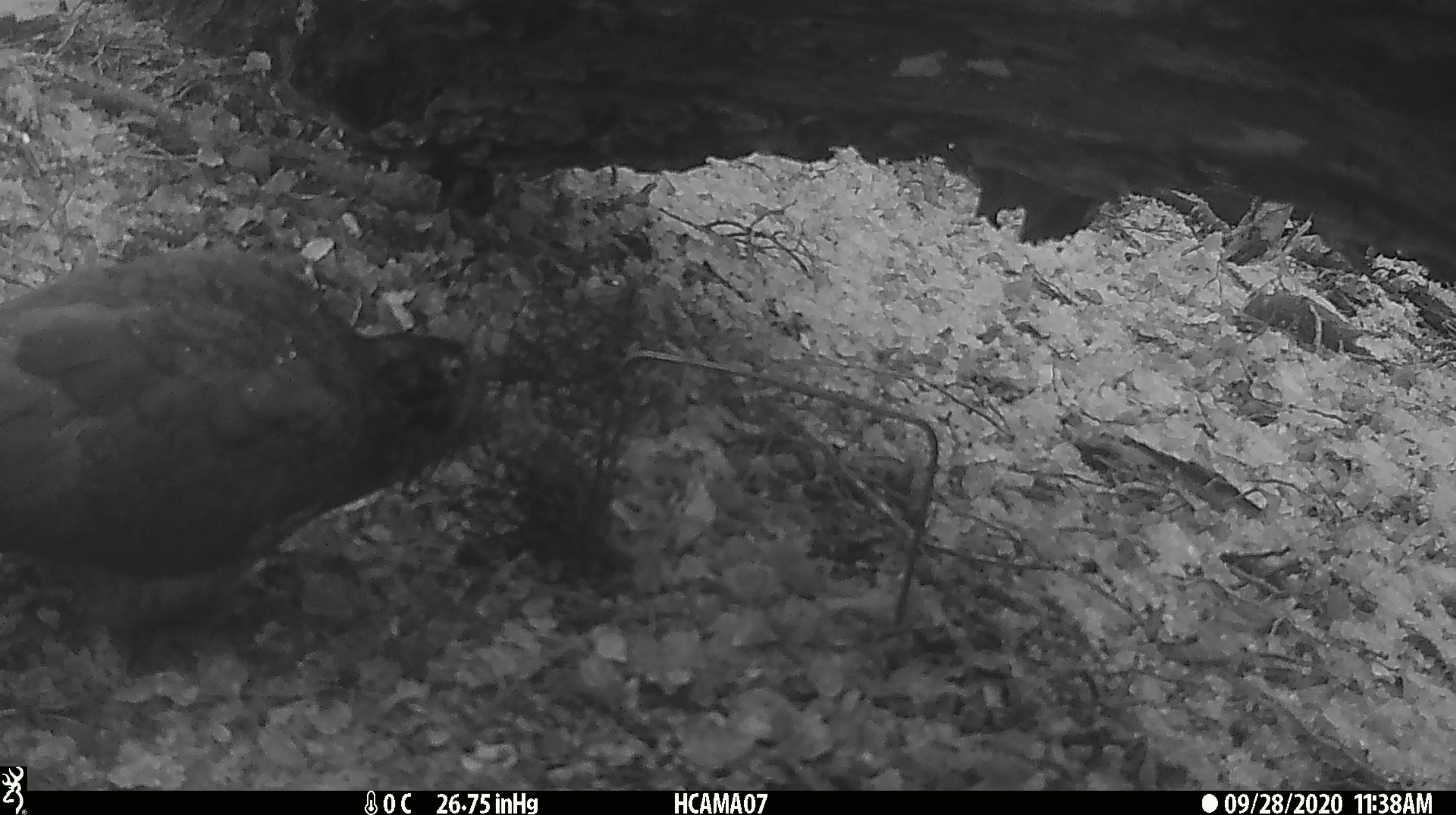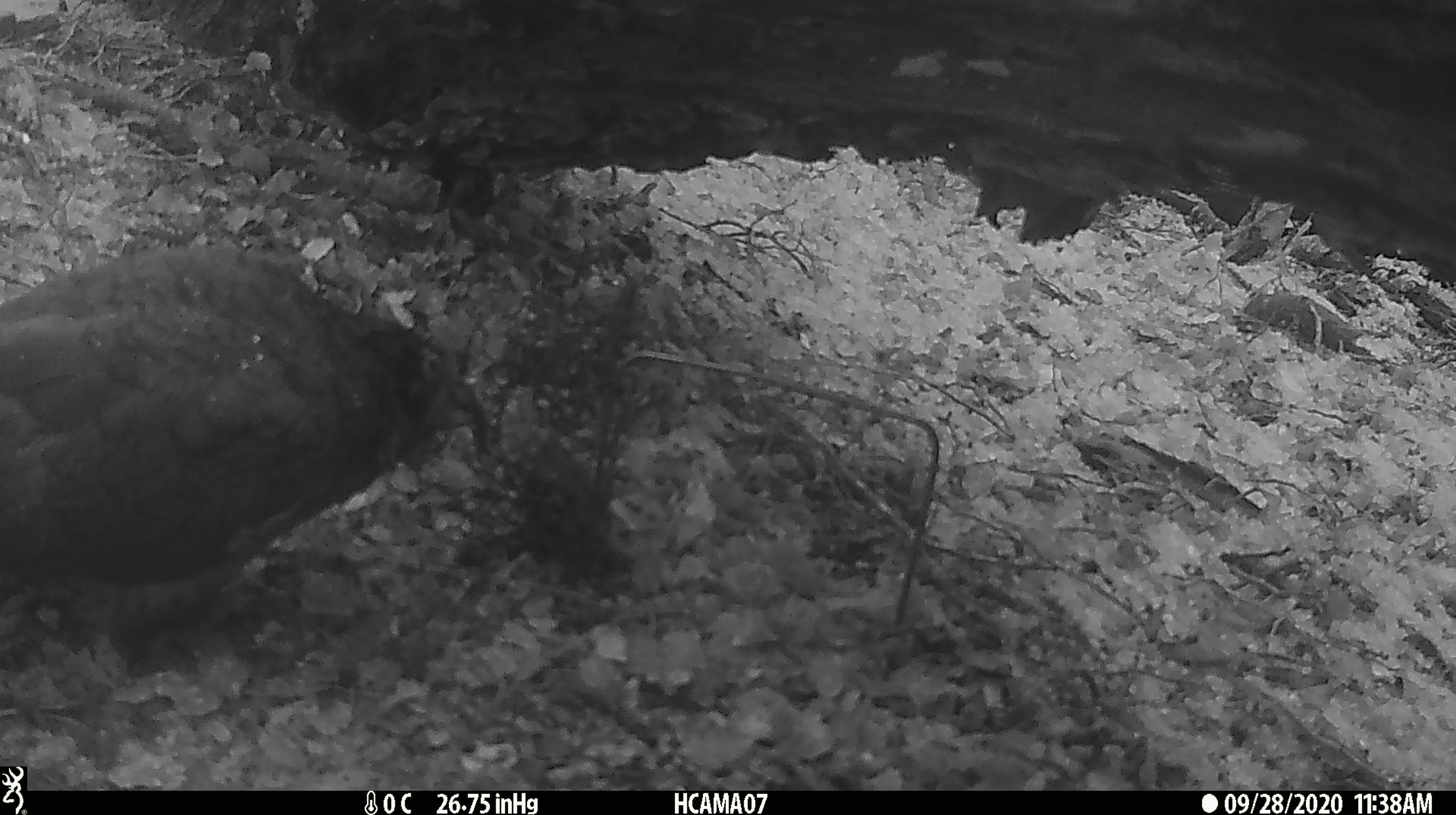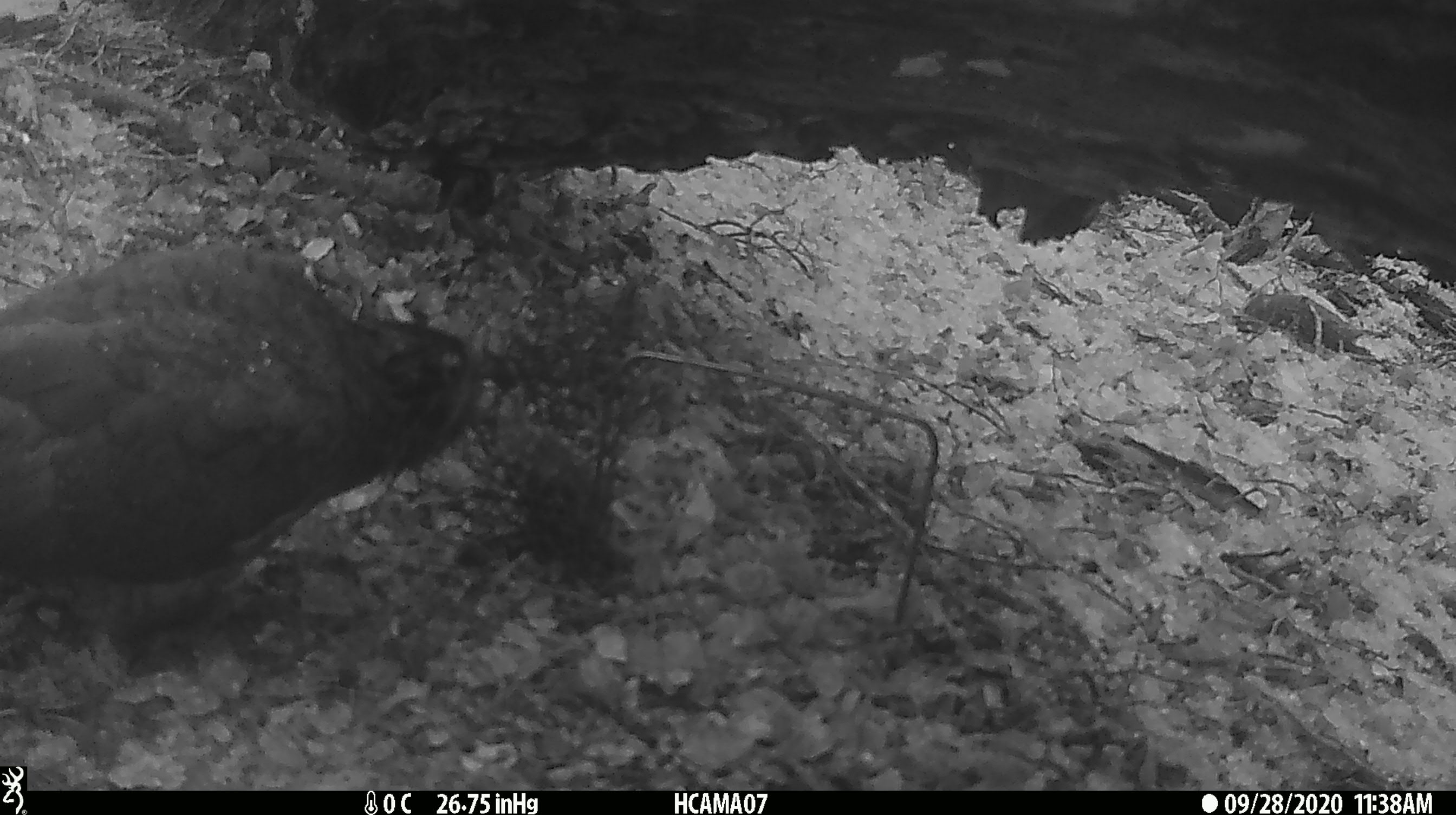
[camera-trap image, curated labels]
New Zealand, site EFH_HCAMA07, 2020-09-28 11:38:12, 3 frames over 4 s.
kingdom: Animalia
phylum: Chordata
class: Aves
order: Psittaciformes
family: Strigopidae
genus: Nestor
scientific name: Nestor notabilis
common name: kea